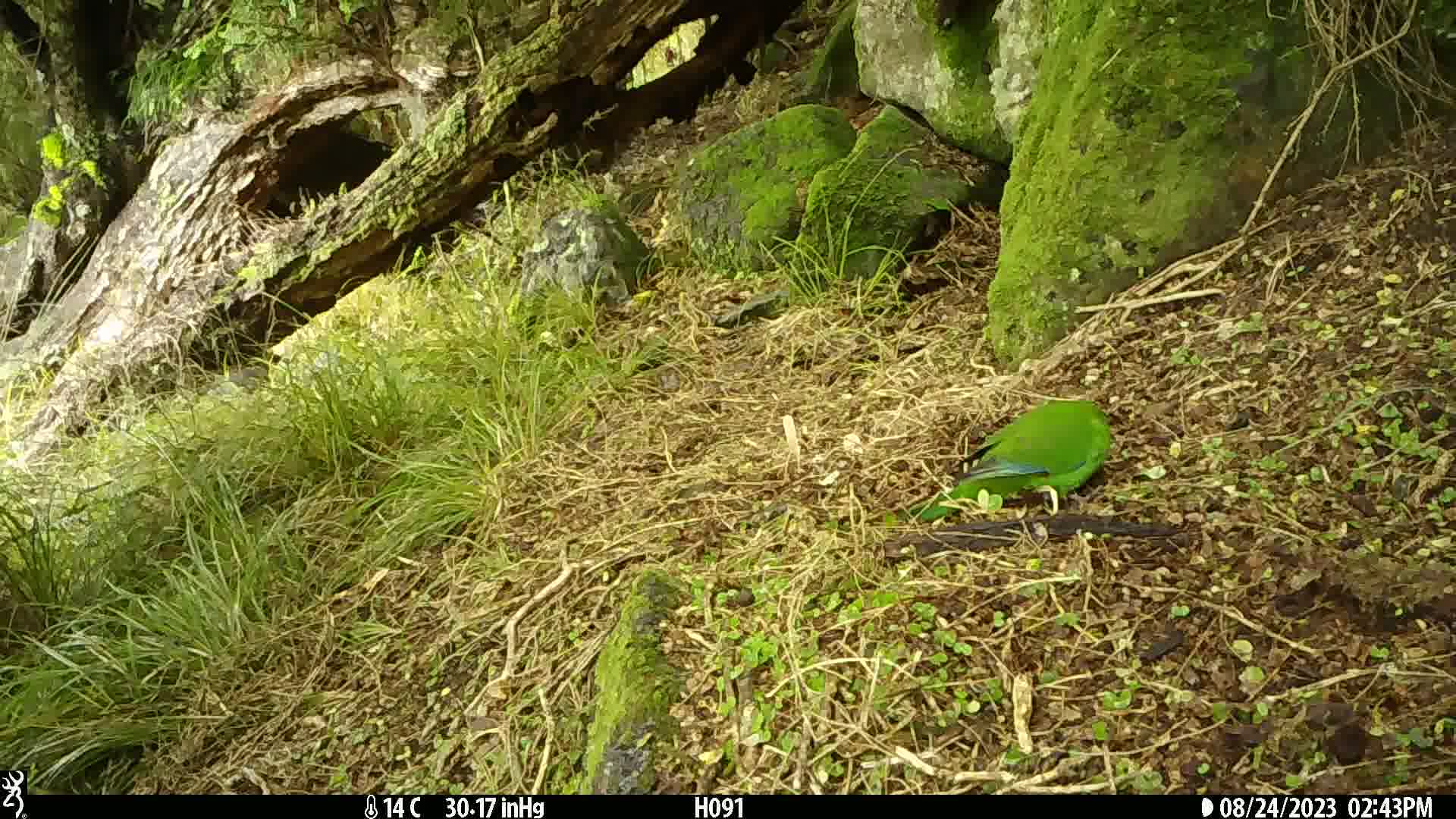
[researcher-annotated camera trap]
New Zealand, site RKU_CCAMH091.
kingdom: Animalia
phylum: Chordata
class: Aves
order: Psittaciformes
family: Psittaculidae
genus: Cyanoramphus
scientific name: Cyanoramphus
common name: parakeet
Parakeet (Cyanoramphus).